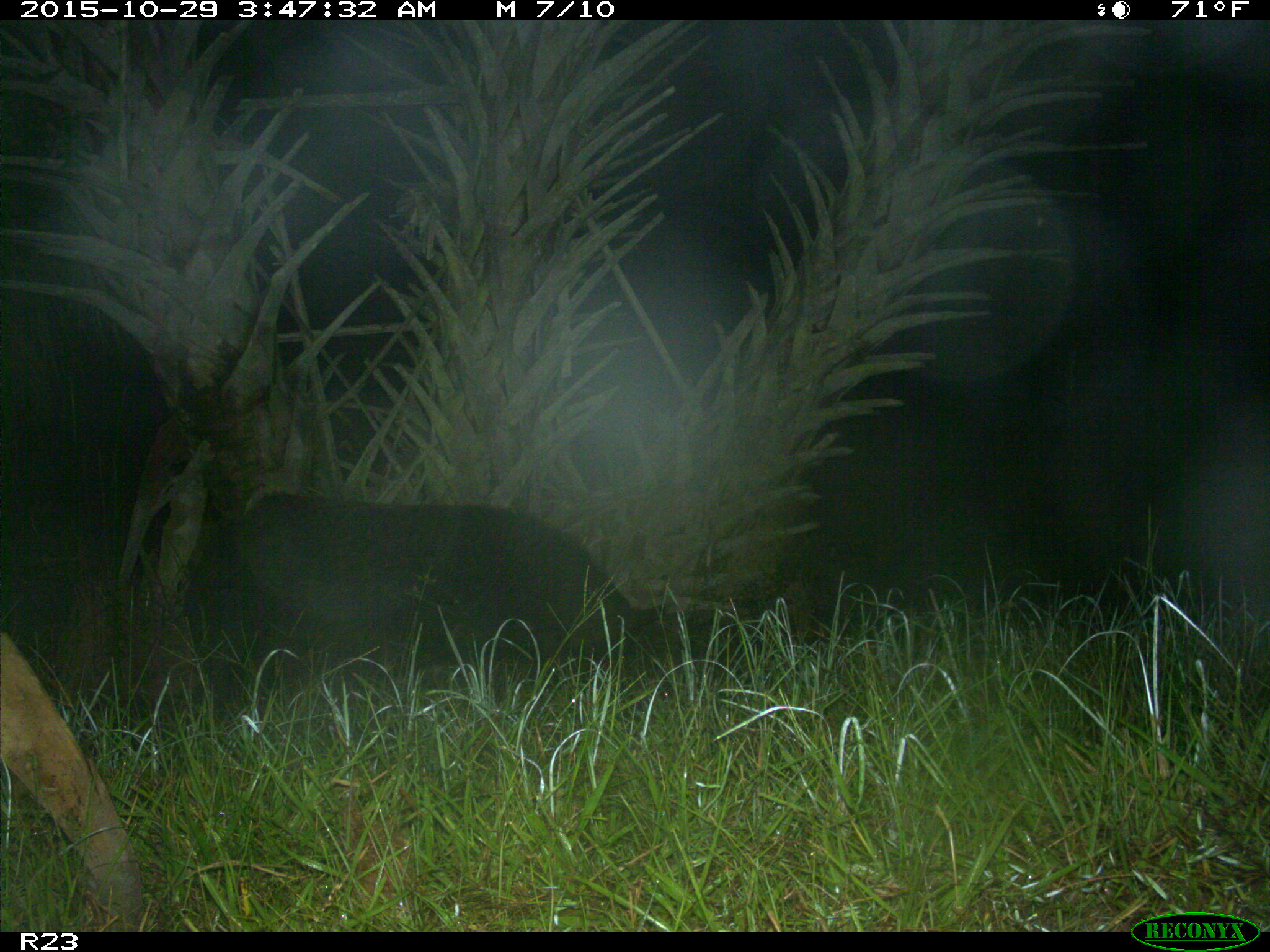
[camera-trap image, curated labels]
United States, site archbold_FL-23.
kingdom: Animalia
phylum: Chordata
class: Mammalia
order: Artiodactyla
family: Suidae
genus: Sus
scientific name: Sus scrofa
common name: wild boar